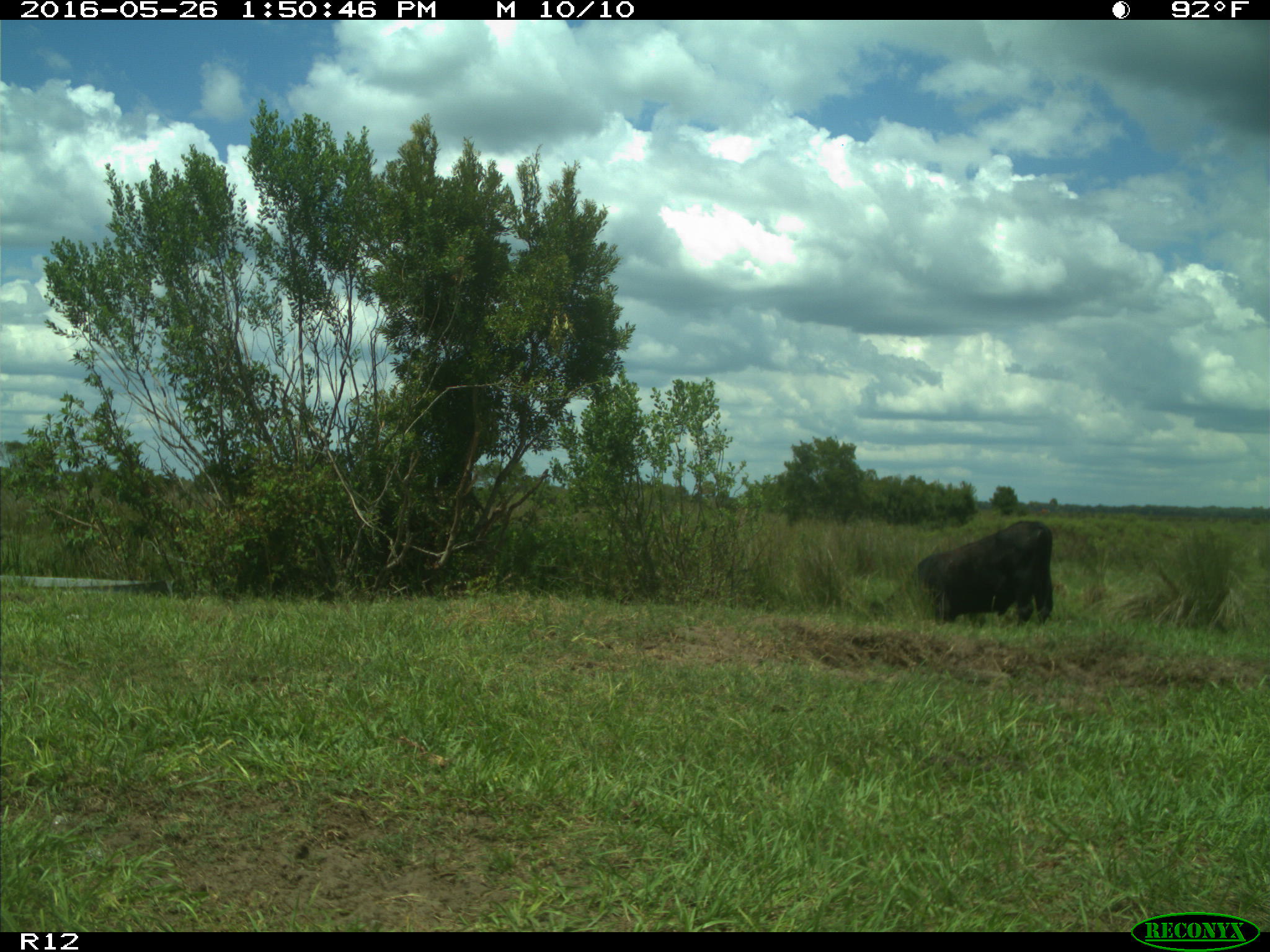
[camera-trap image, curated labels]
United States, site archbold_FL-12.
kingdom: Animalia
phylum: Chordata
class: Mammalia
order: Artiodactyla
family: Bovidae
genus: Bos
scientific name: Bos taurus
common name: domestic cow